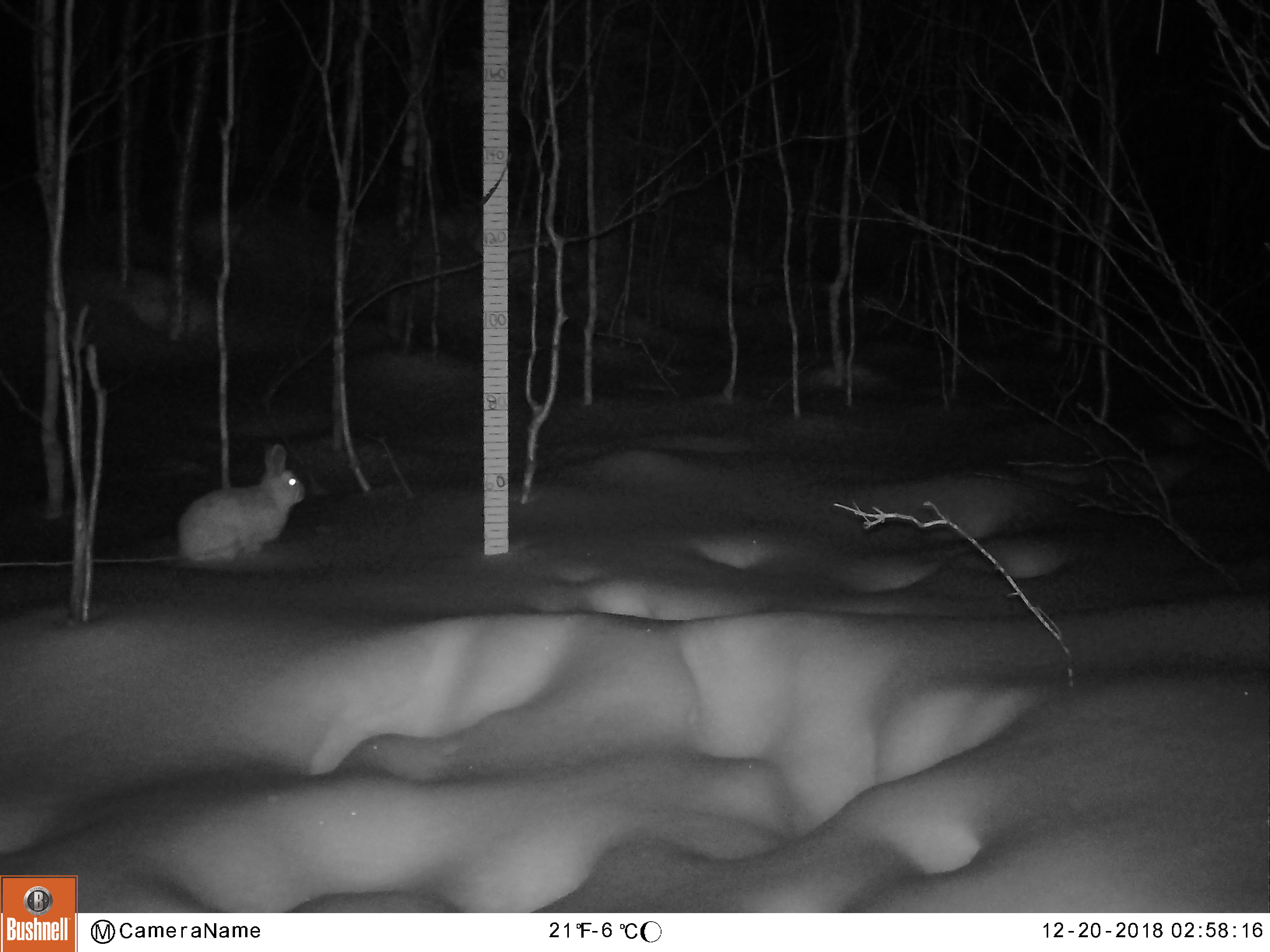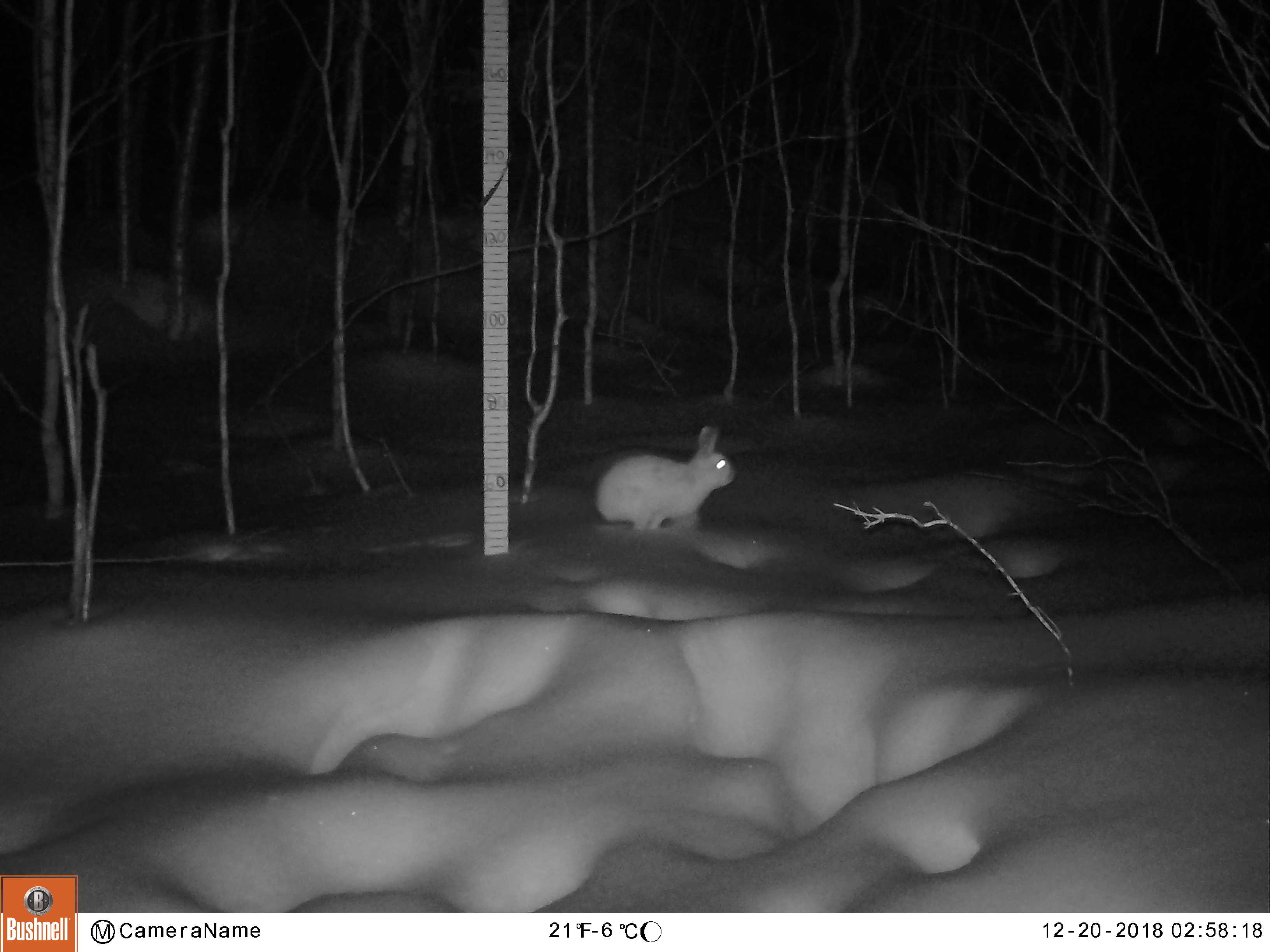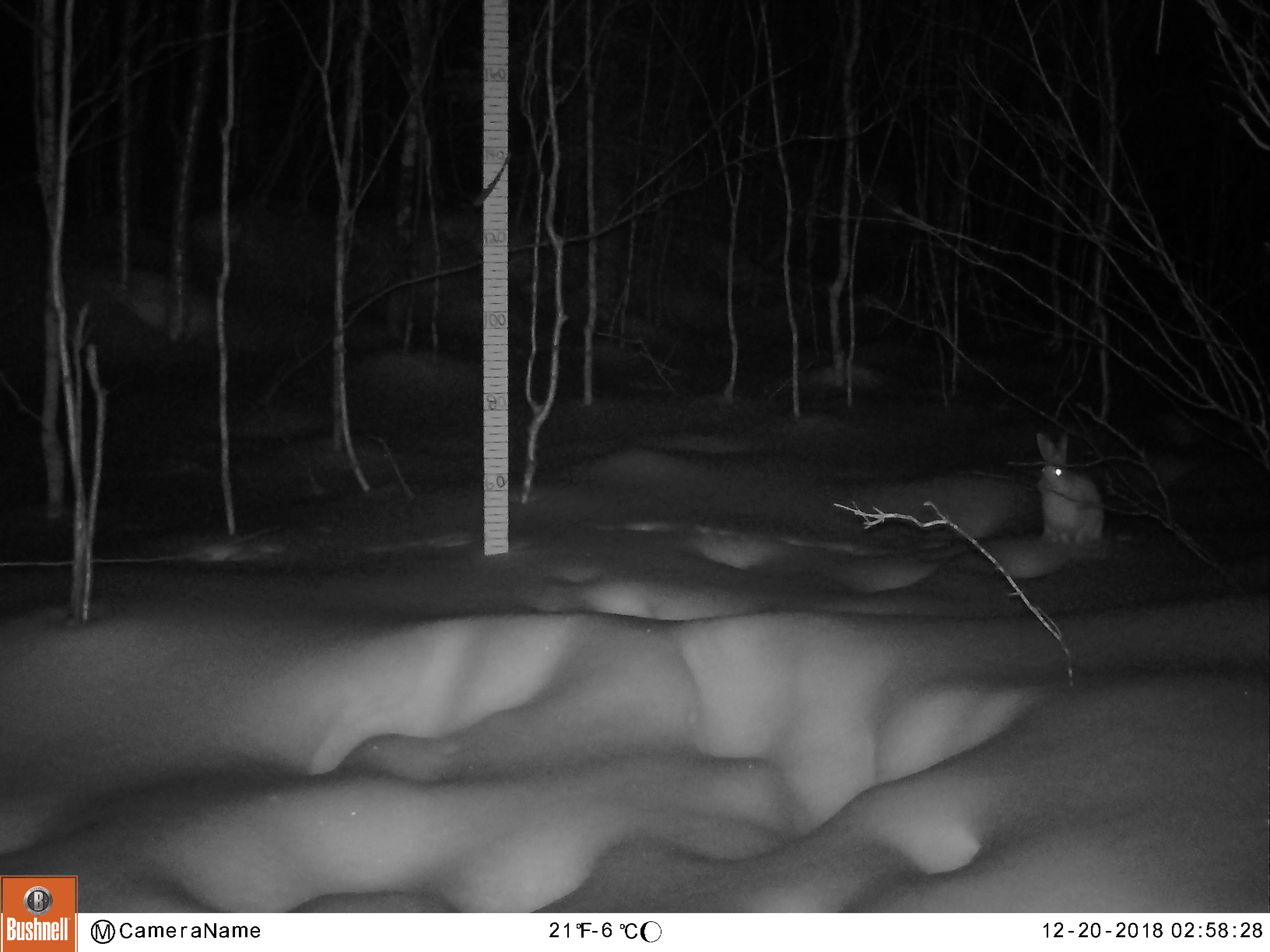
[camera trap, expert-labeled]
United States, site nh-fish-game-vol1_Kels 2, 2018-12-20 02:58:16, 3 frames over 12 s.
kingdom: Animalia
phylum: Chordata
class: Mammalia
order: Lagomorpha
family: Leporidae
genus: Lepus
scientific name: Lepus americanus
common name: snowshoe hare